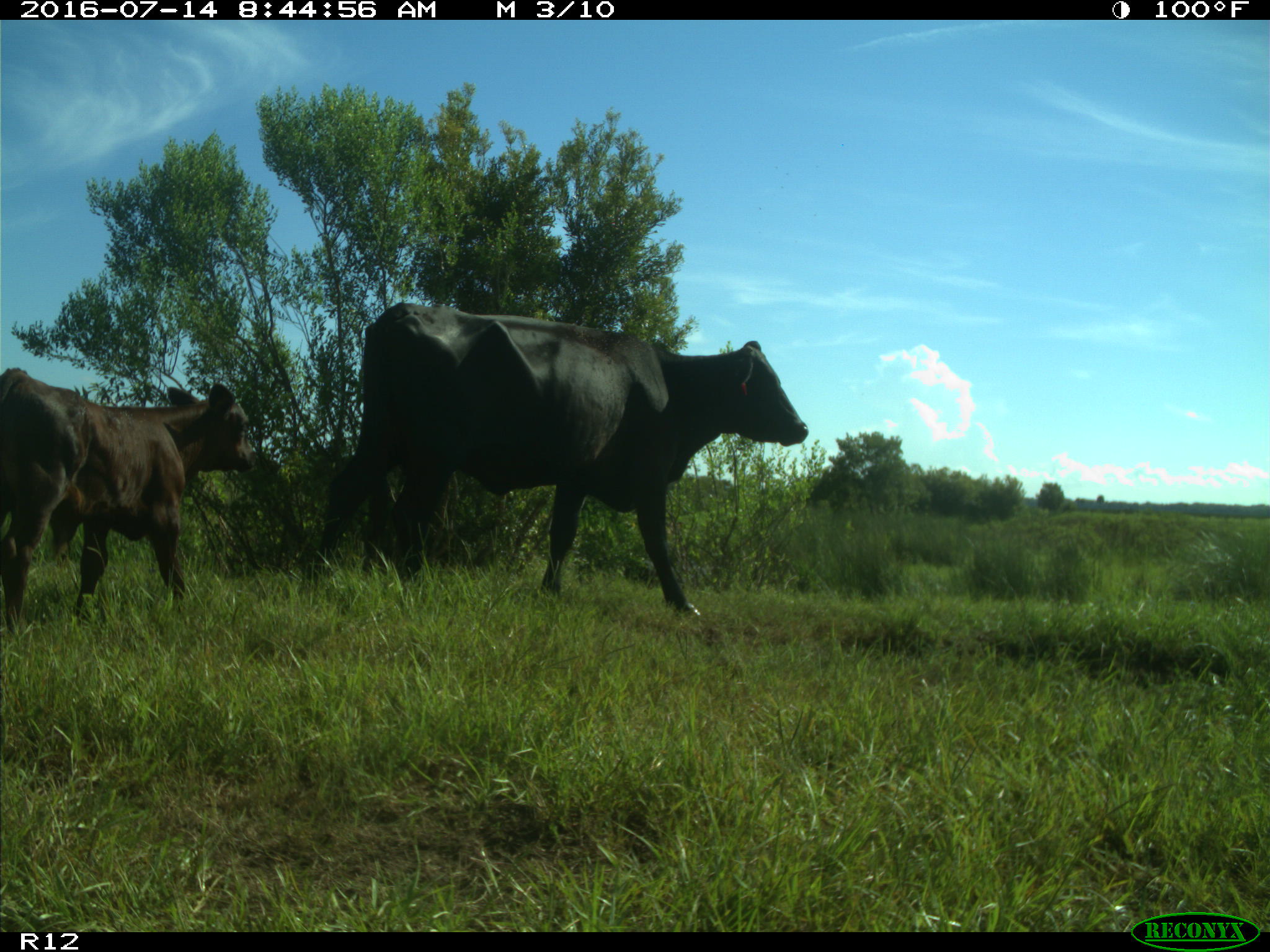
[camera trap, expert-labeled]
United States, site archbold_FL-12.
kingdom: Animalia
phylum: Chordata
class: Mammalia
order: Artiodactyla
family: Bovidae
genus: Bos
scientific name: Bos taurus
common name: domestic cow